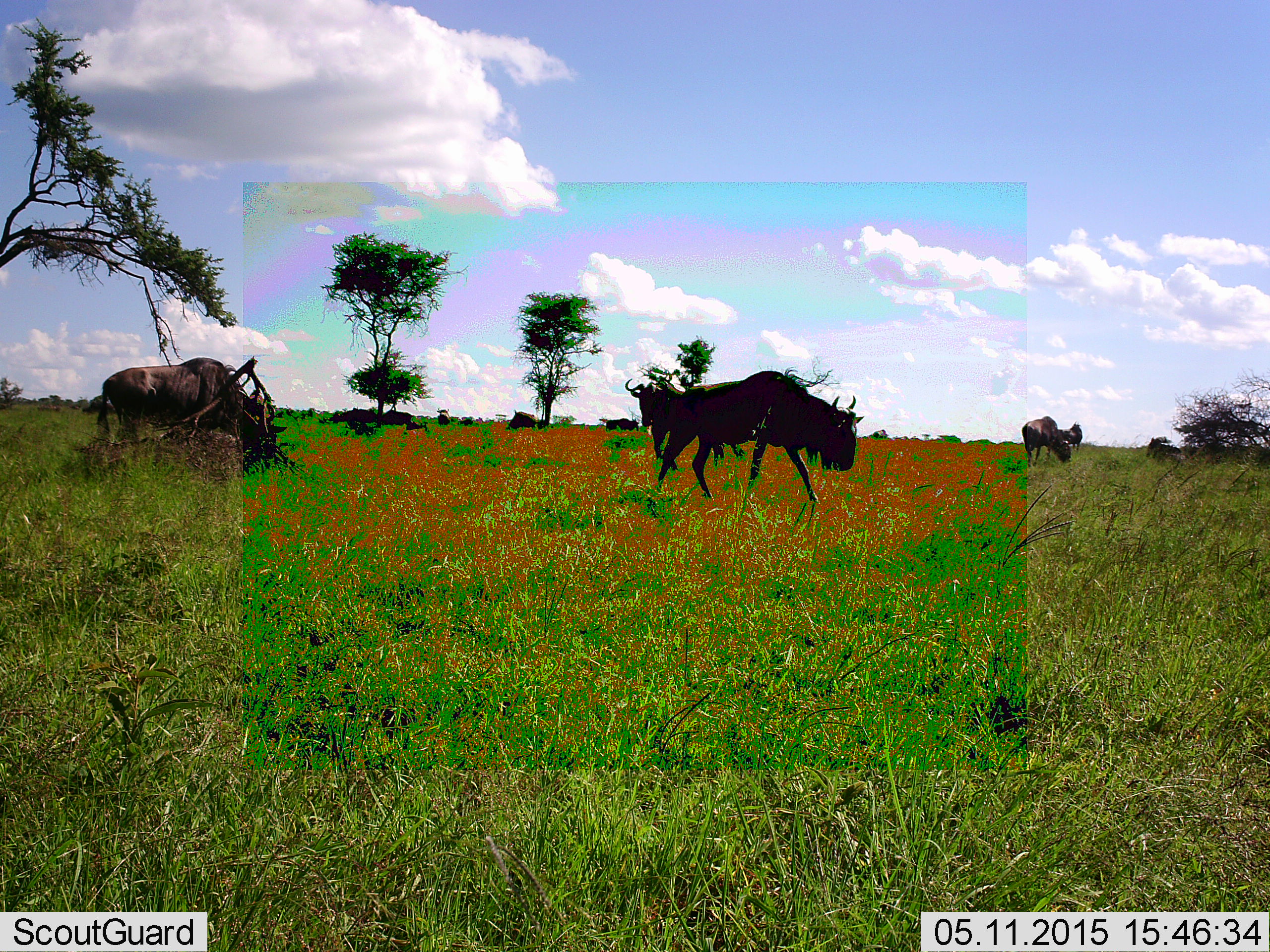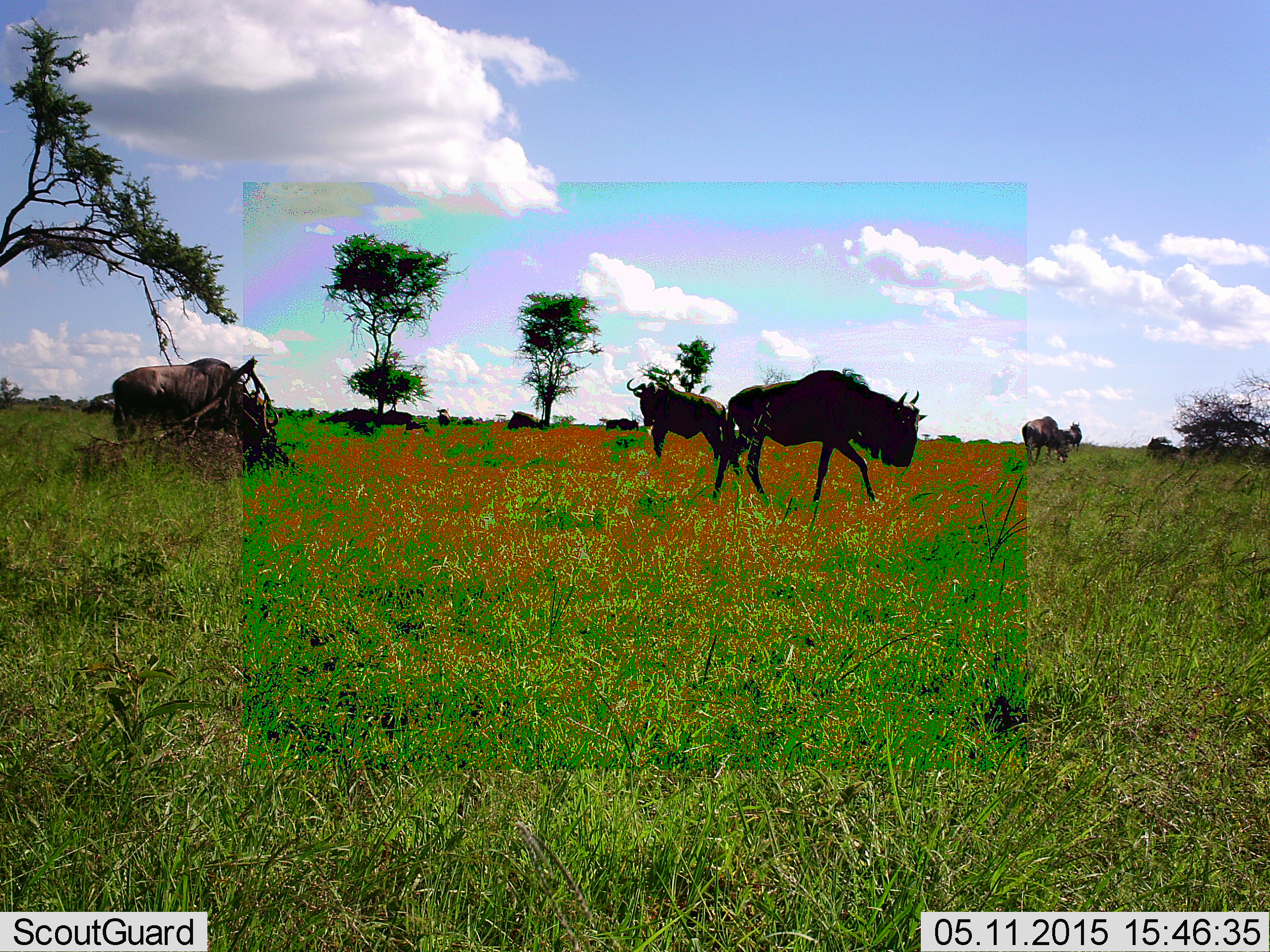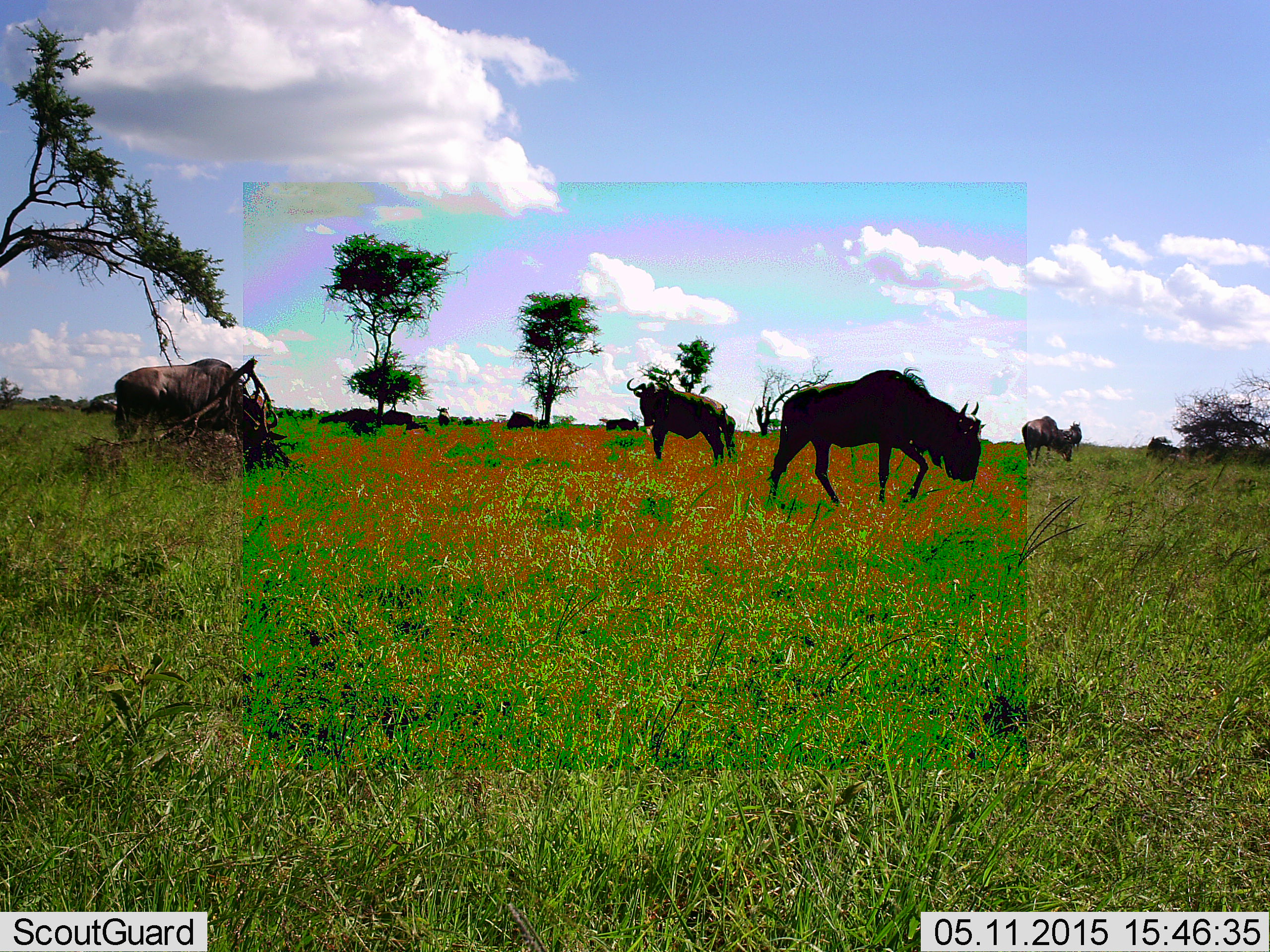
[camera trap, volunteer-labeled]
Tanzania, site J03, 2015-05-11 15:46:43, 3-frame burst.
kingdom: Animalia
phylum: Chordata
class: Mammalia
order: Artiodactyla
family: Bovidae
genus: Connochaetes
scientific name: Connochaetes taurinus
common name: blue wildebeest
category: wildebeest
Wildebeest (blue wildebeest) (Connochaetes taurinus), count 7. Behavior (volunteer vote fractions): standing 70%, resting 20%, moving 90%, interacting 0%. Young present (vote fraction): 0%. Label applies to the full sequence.